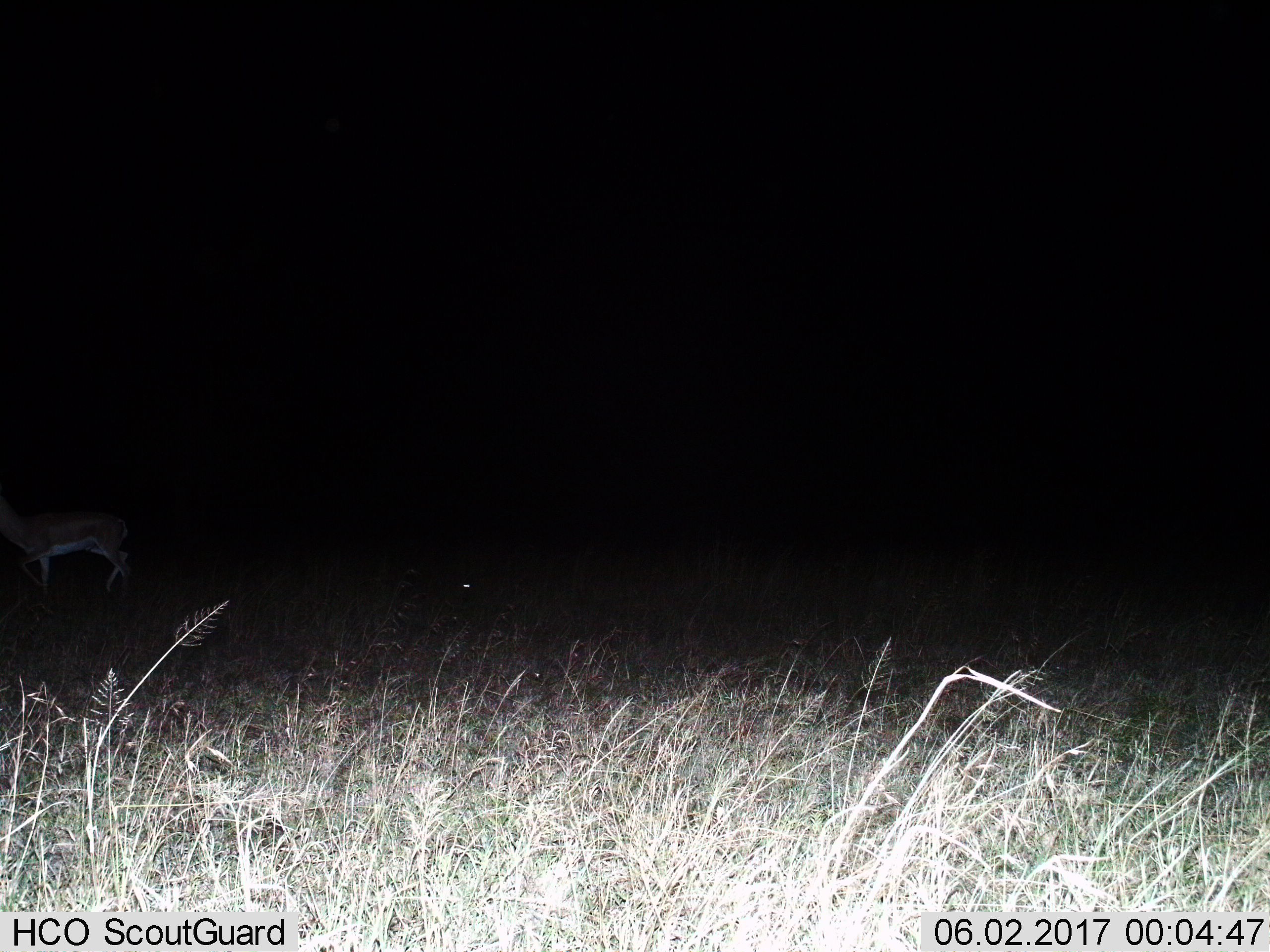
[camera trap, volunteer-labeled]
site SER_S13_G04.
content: unidentified animal